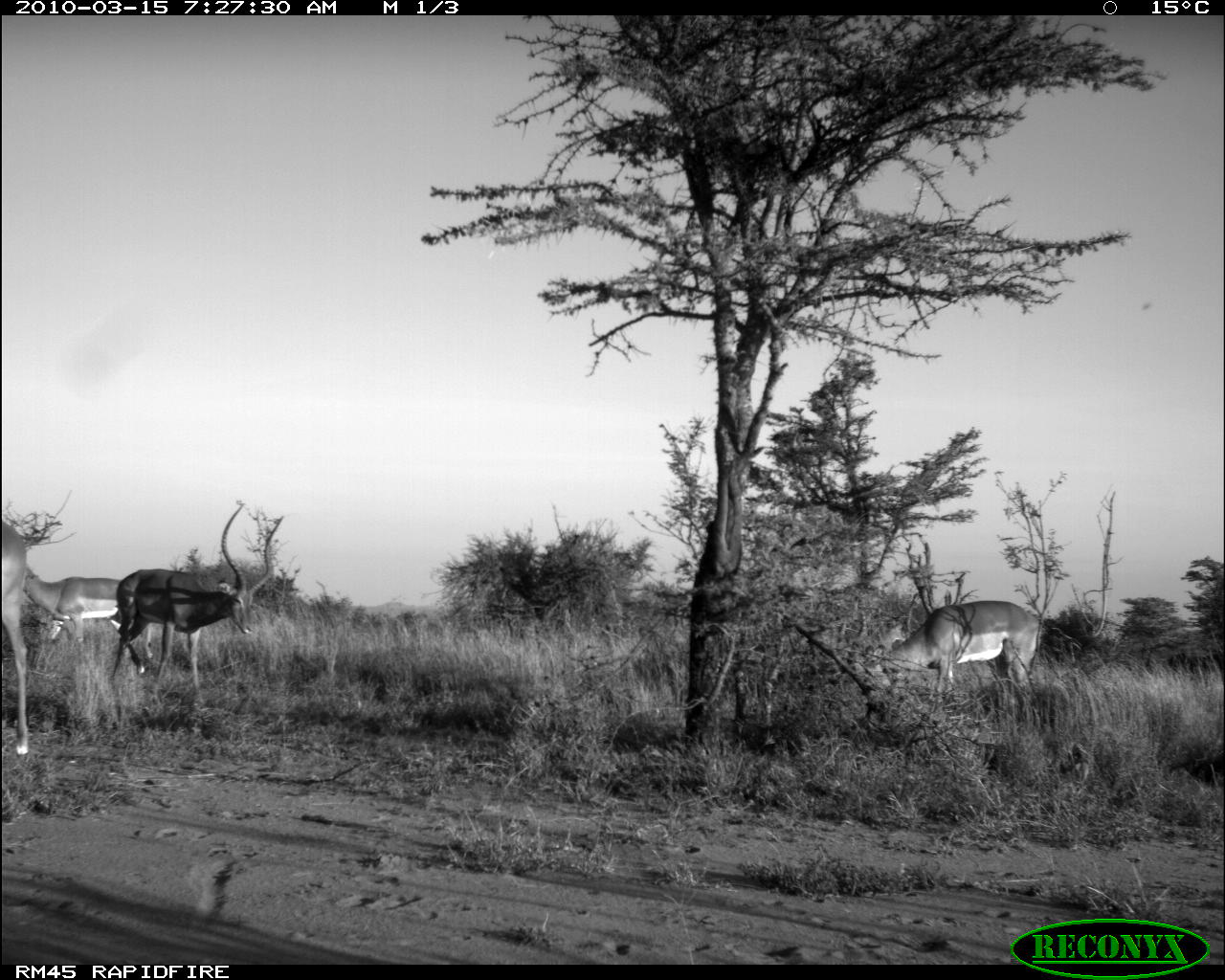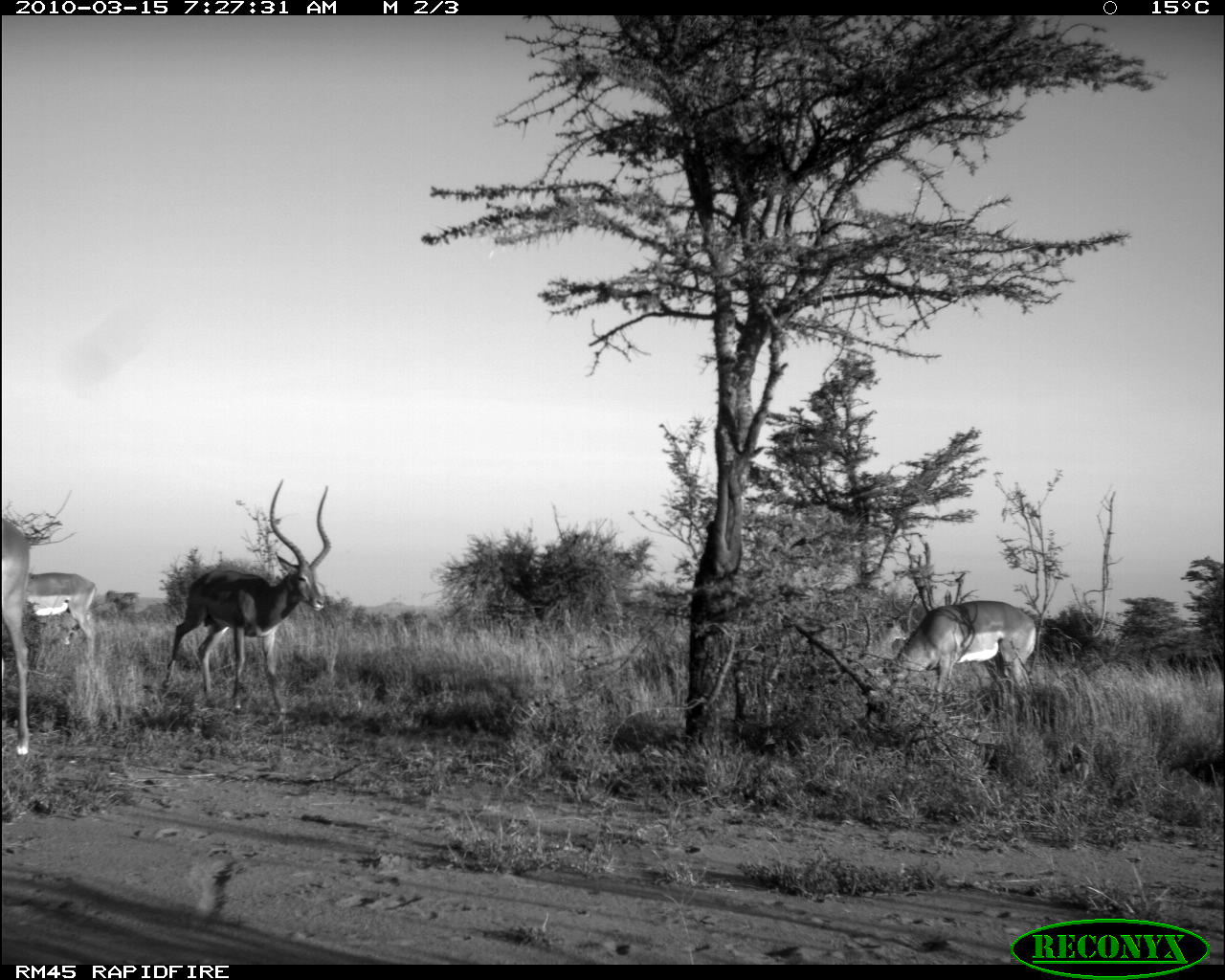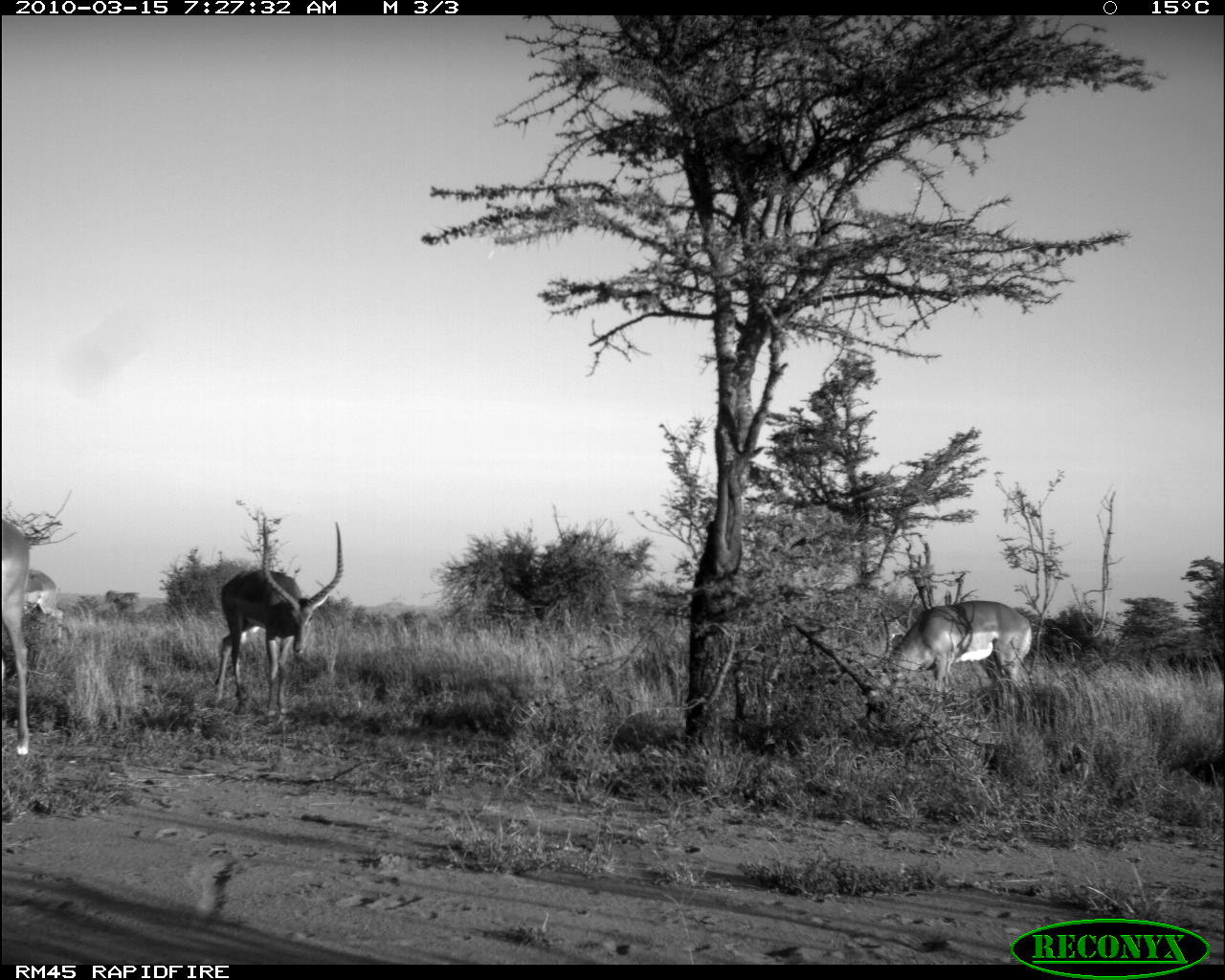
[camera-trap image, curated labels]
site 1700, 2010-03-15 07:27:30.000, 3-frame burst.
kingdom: Animalia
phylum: Chordata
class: Mammalia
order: Artiodactyla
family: Bovidae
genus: Aepyceros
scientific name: Aepyceros melampus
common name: impala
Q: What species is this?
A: Aepyceros melampus (impala).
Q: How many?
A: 4.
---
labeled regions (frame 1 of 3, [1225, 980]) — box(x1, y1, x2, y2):
aepyceros melampus: box(110, 502, 284, 705); box(849, 598, 1045, 731); box(21, 568, 155, 677); box(0, 521, 50, 747)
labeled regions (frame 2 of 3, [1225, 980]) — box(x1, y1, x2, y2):
aepyceros melampus: box(160, 479, 332, 714); box(859, 599, 1046, 715); box(0, 507, 48, 757); box(24, 571, 98, 666)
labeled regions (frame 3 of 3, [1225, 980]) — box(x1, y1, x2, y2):
aepyceros melampus: box(213, 516, 342, 711); box(863, 598, 1034, 706); box(0, 518, 33, 757); box(20, 570, 64, 666)